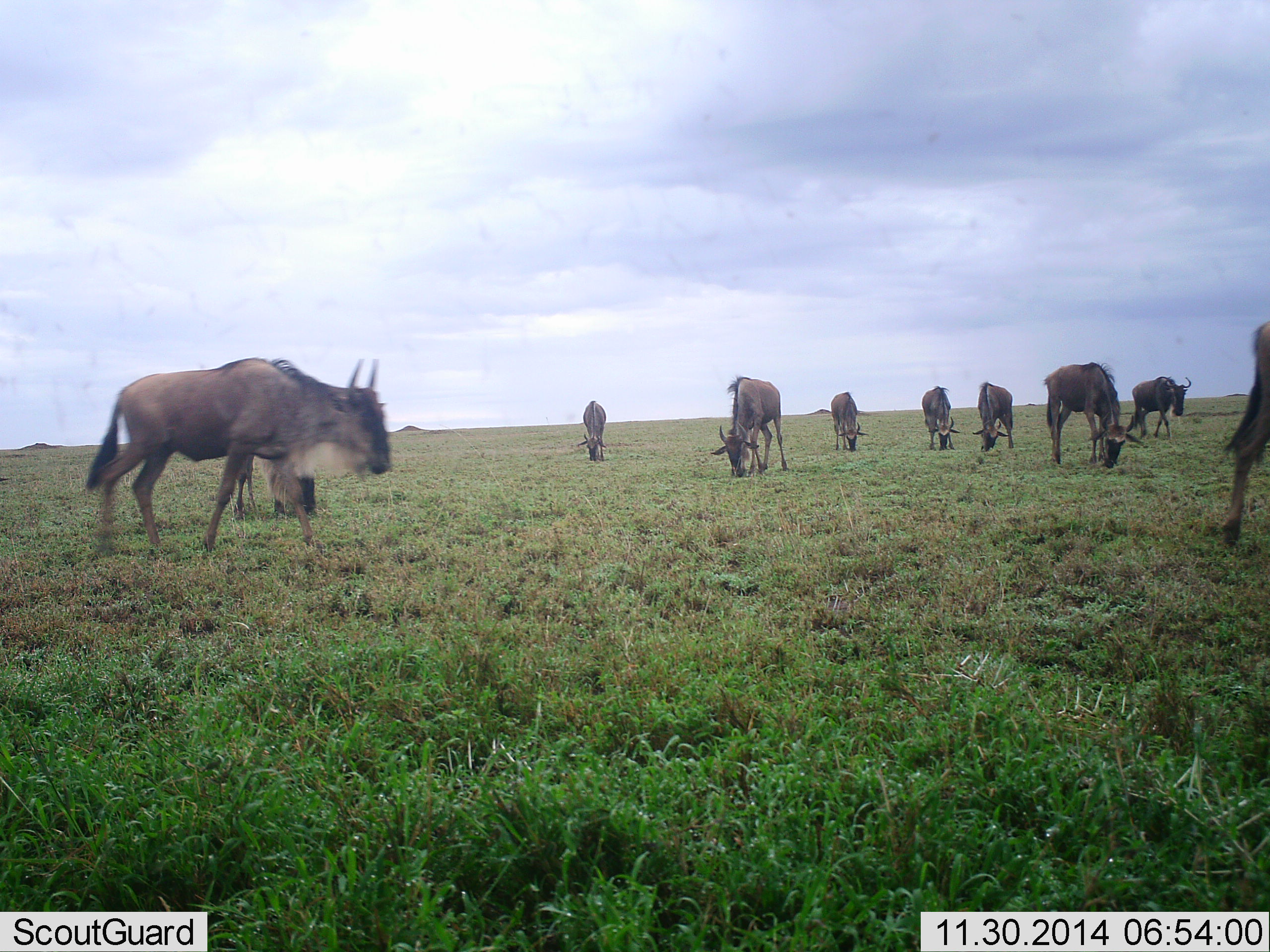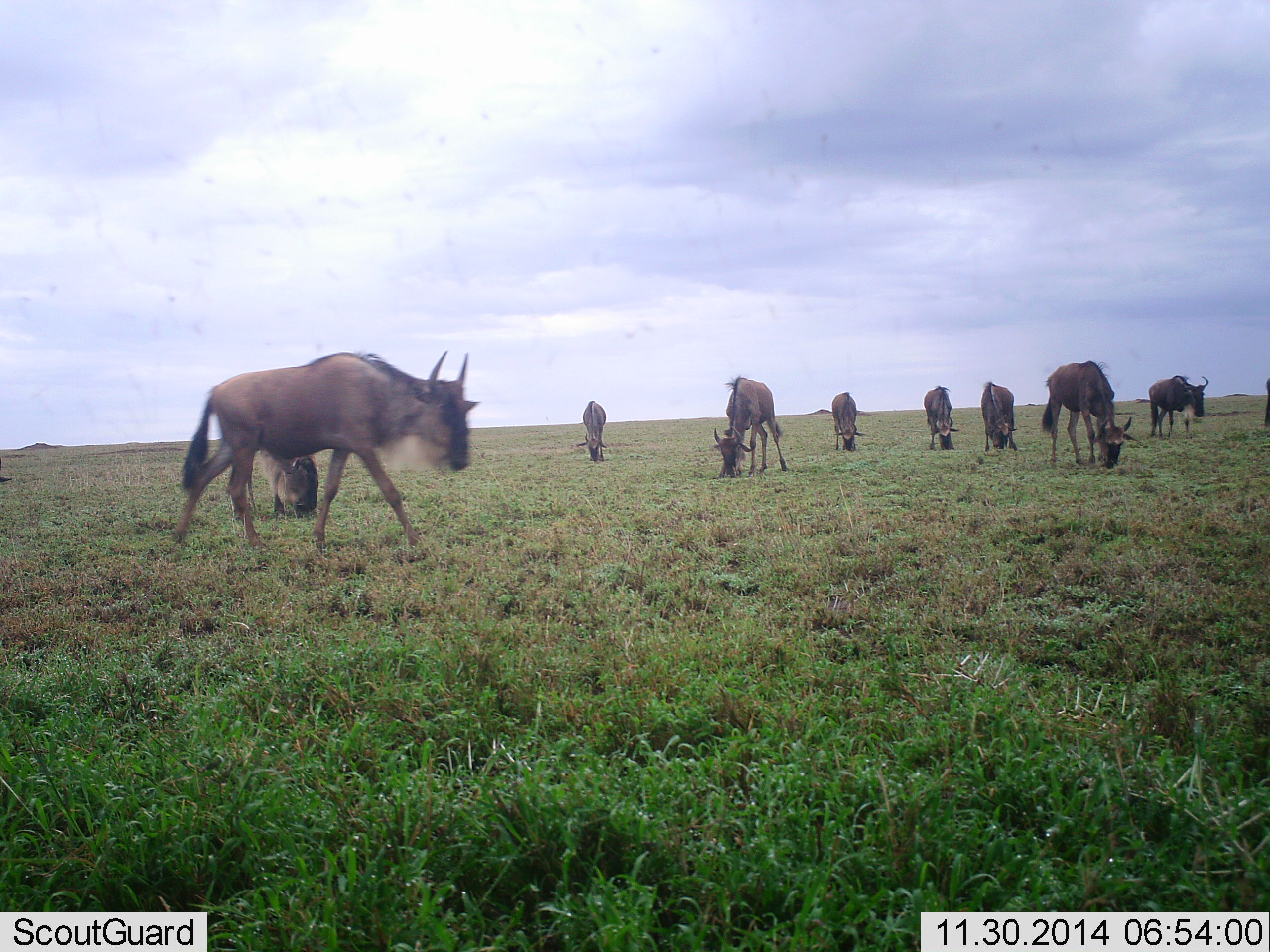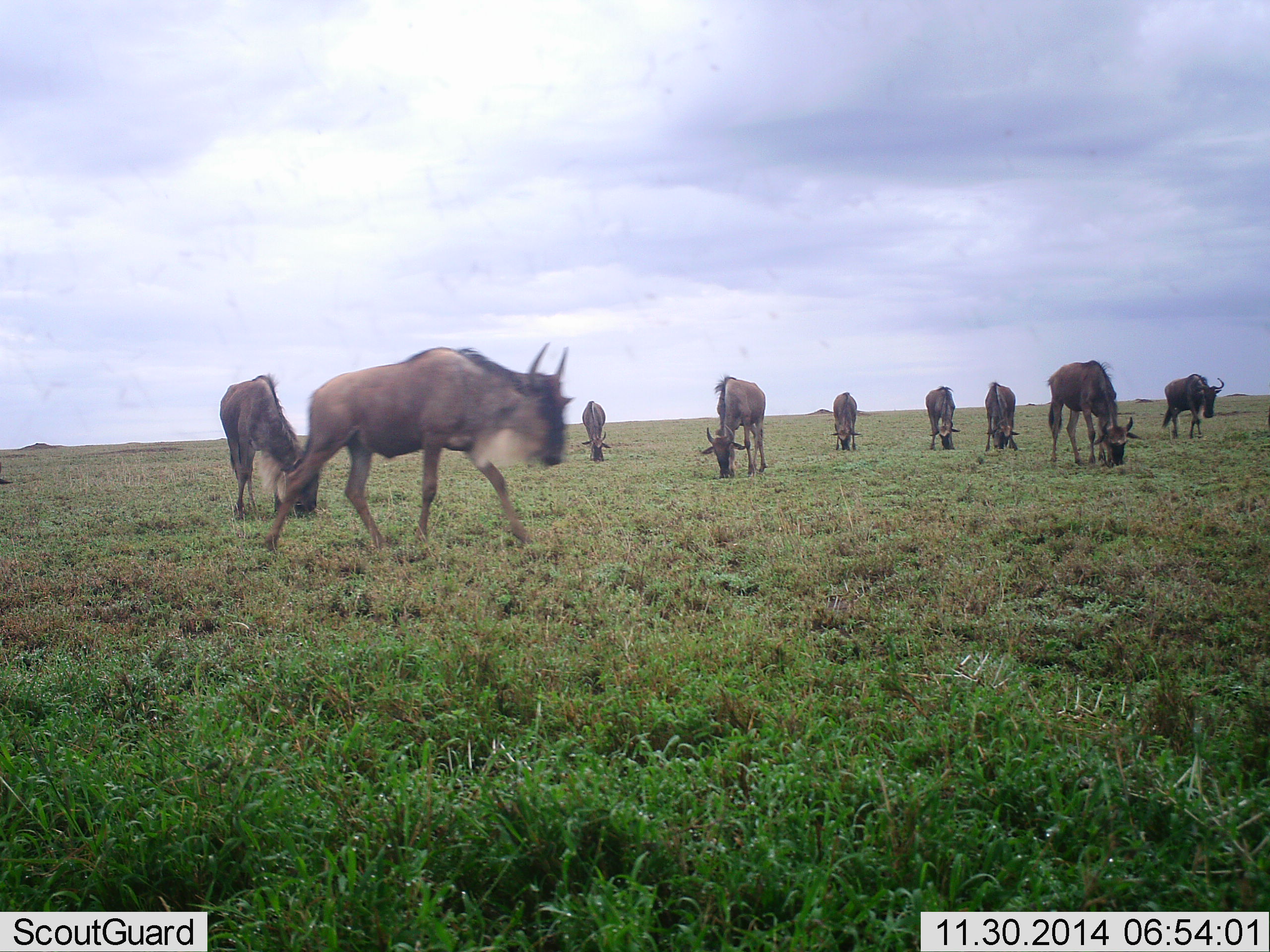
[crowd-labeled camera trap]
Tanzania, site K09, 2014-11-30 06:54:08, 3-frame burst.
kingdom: Animalia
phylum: Chordata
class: Mammalia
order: Artiodactyla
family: Bovidae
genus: Connochaetes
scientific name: Connochaetes taurinus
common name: blue wildebeest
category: wildebeest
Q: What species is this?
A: Wildebeest (blue wildebeest) (Connochaetes taurinus).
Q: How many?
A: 10.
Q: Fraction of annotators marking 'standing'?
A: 0%.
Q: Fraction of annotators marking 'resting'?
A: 10%.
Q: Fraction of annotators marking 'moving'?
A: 40%.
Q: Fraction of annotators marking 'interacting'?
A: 0%.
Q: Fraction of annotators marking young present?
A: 0%.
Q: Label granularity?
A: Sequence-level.